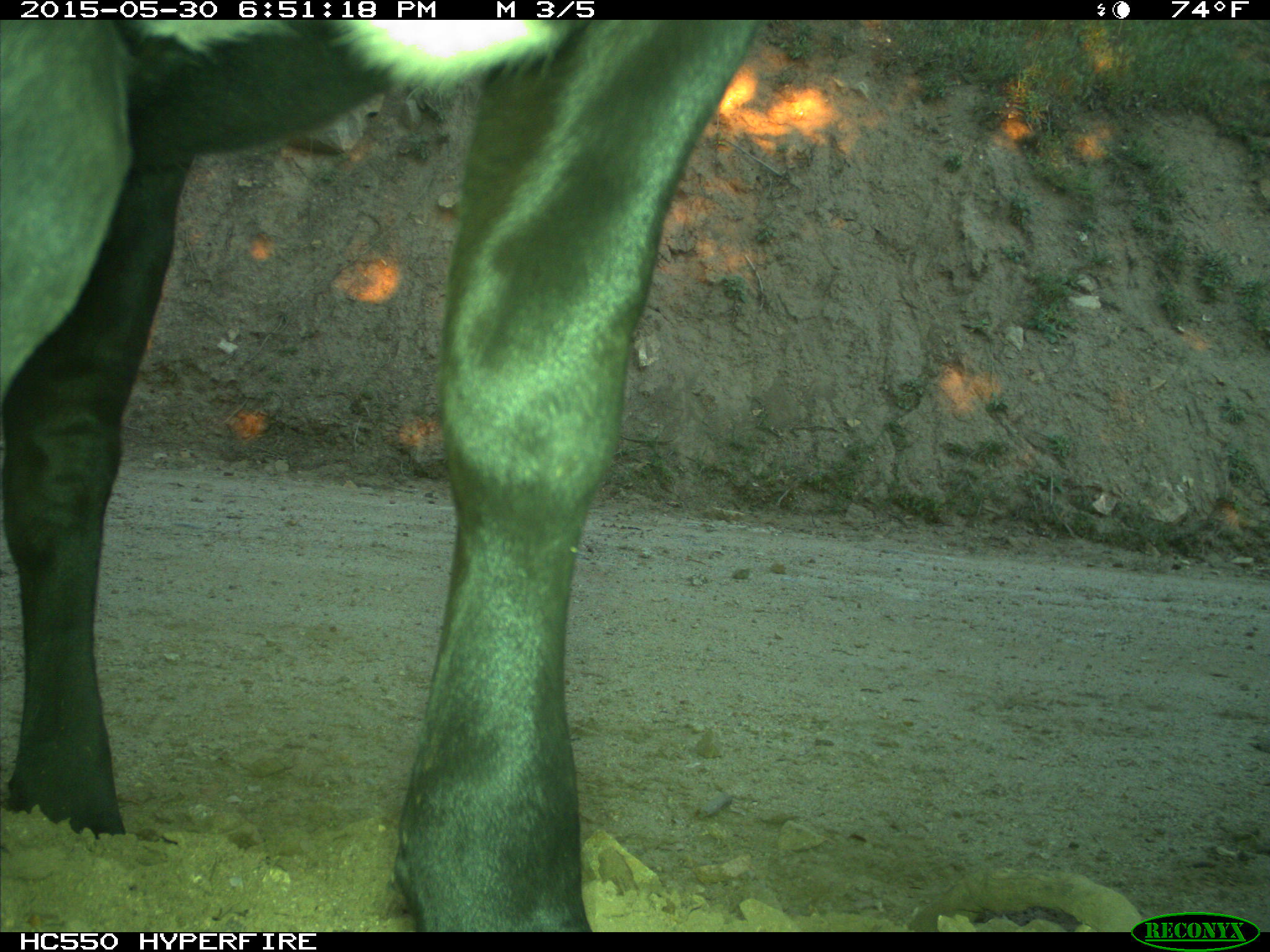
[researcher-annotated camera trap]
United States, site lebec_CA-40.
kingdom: Animalia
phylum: Chordata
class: Mammalia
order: Artiodactyla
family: Bovidae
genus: Bos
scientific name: Bos taurus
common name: domestic cow